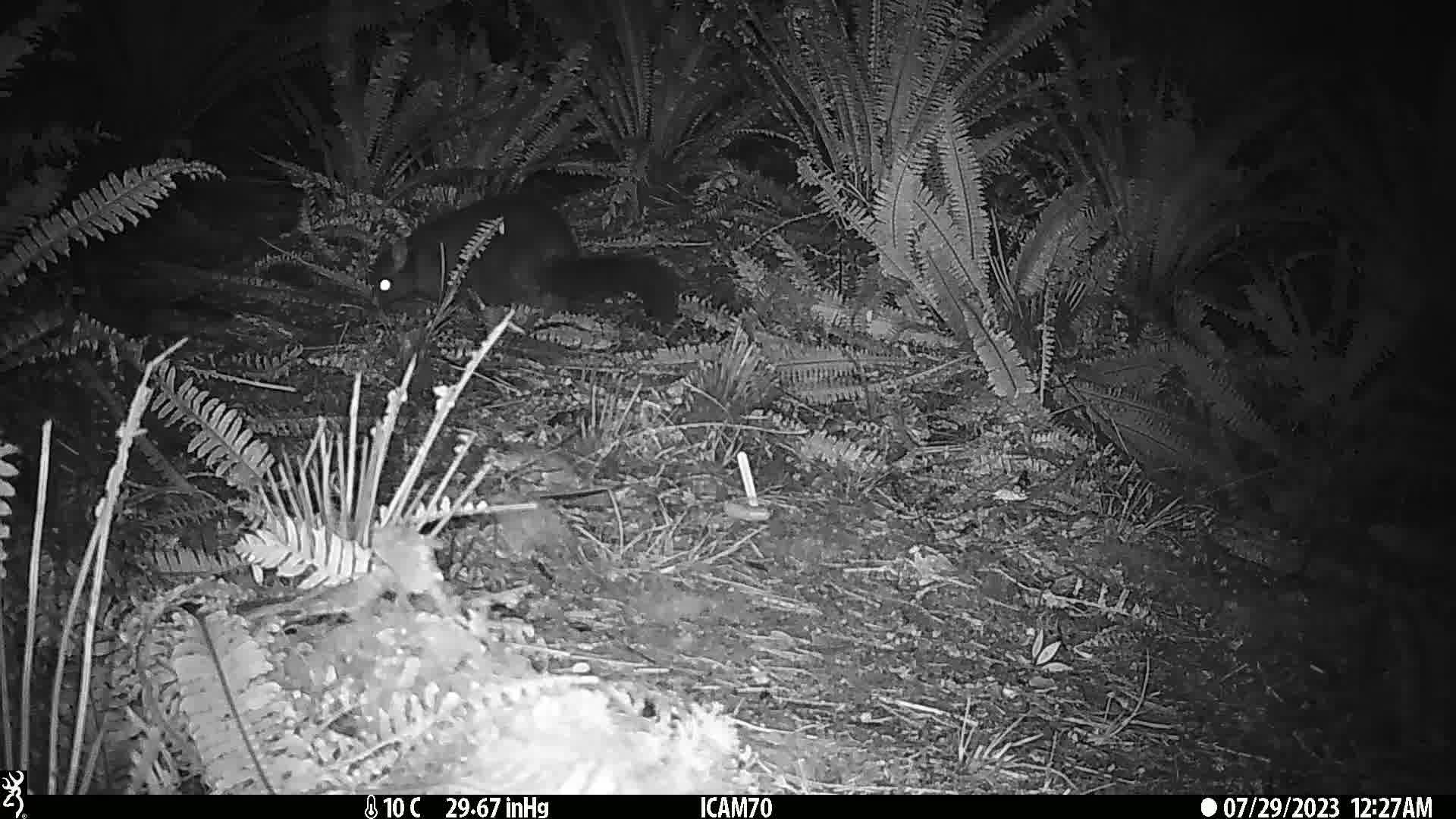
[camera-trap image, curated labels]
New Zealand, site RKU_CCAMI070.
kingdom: Animalia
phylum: Chordata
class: Mammalia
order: Diprotodontia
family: Phalangeridae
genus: Trichosurus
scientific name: Trichosurus vulpecula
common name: common brushtail possum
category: possum